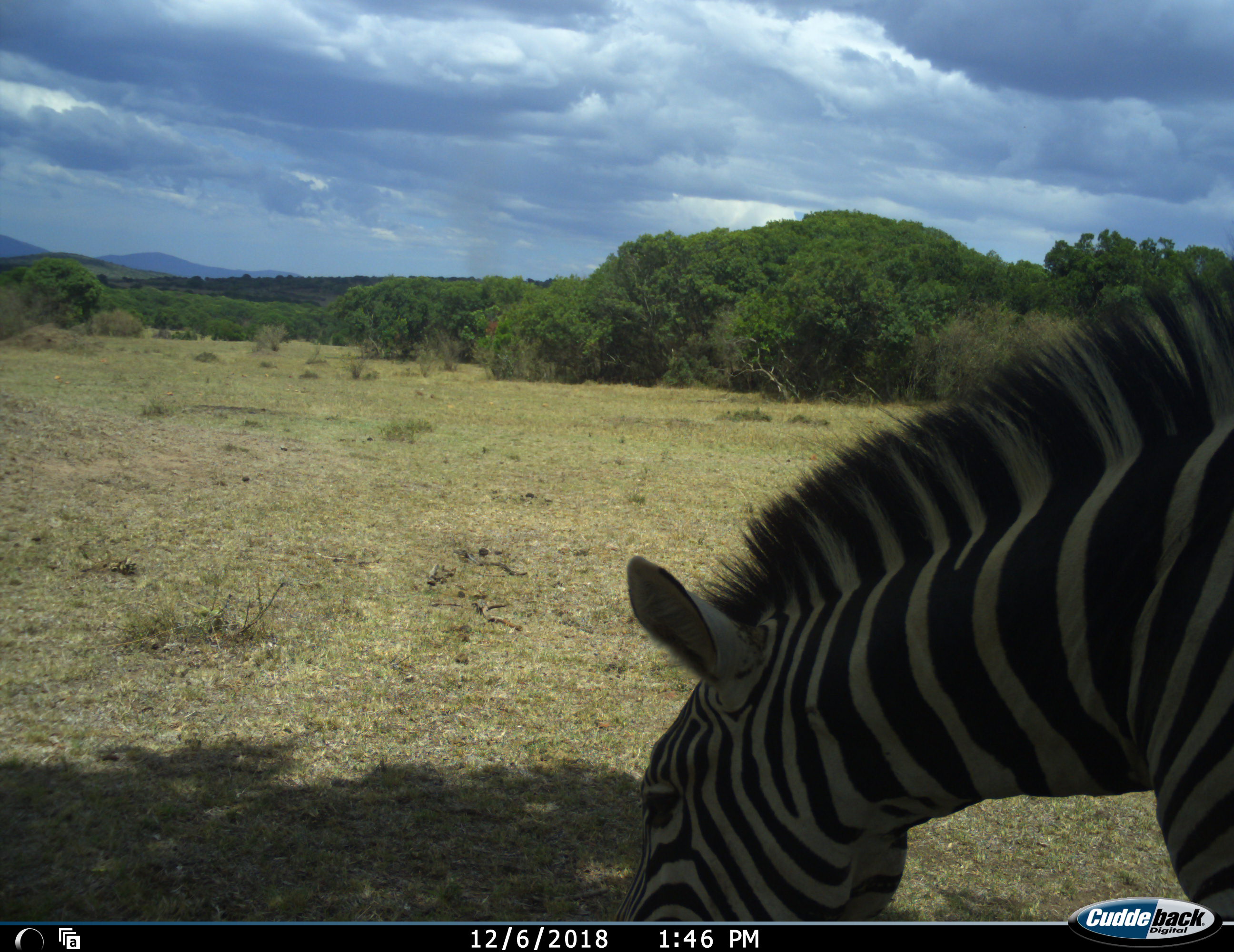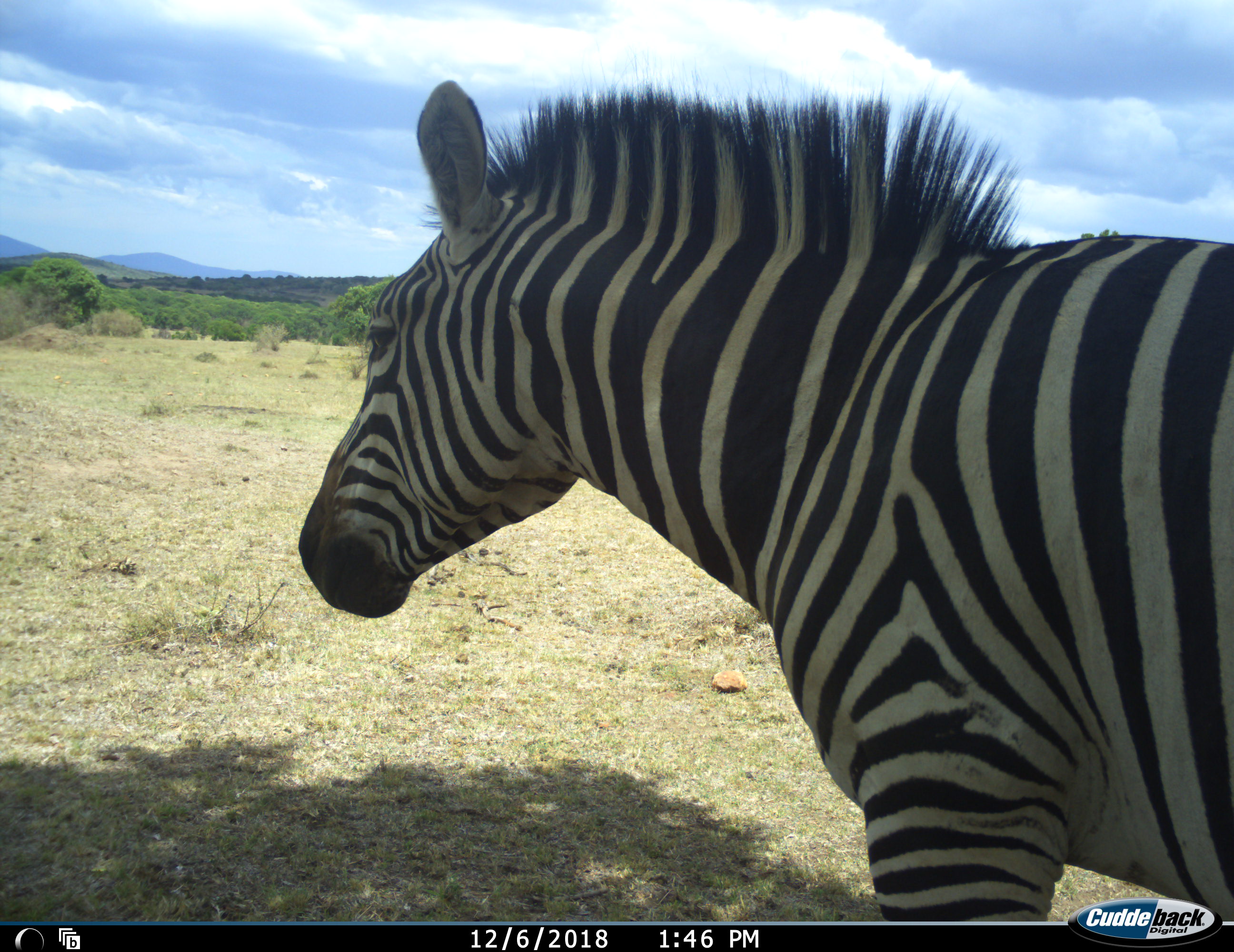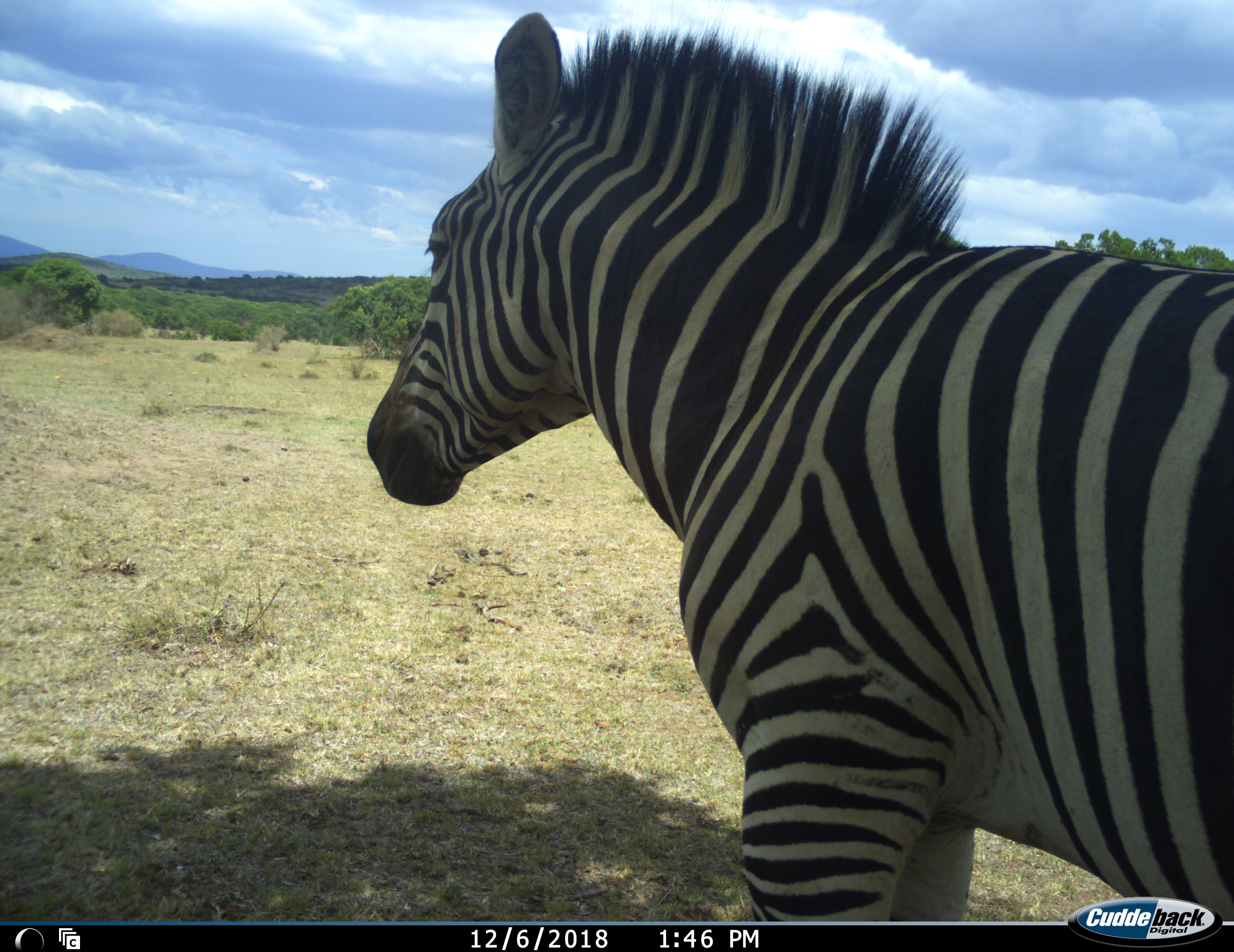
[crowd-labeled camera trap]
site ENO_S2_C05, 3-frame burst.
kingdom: Animalia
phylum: Chordata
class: Mammalia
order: Perissodactyla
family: Equidae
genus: Equus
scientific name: Equus quagga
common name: plains zebra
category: zebraplains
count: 1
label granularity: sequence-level